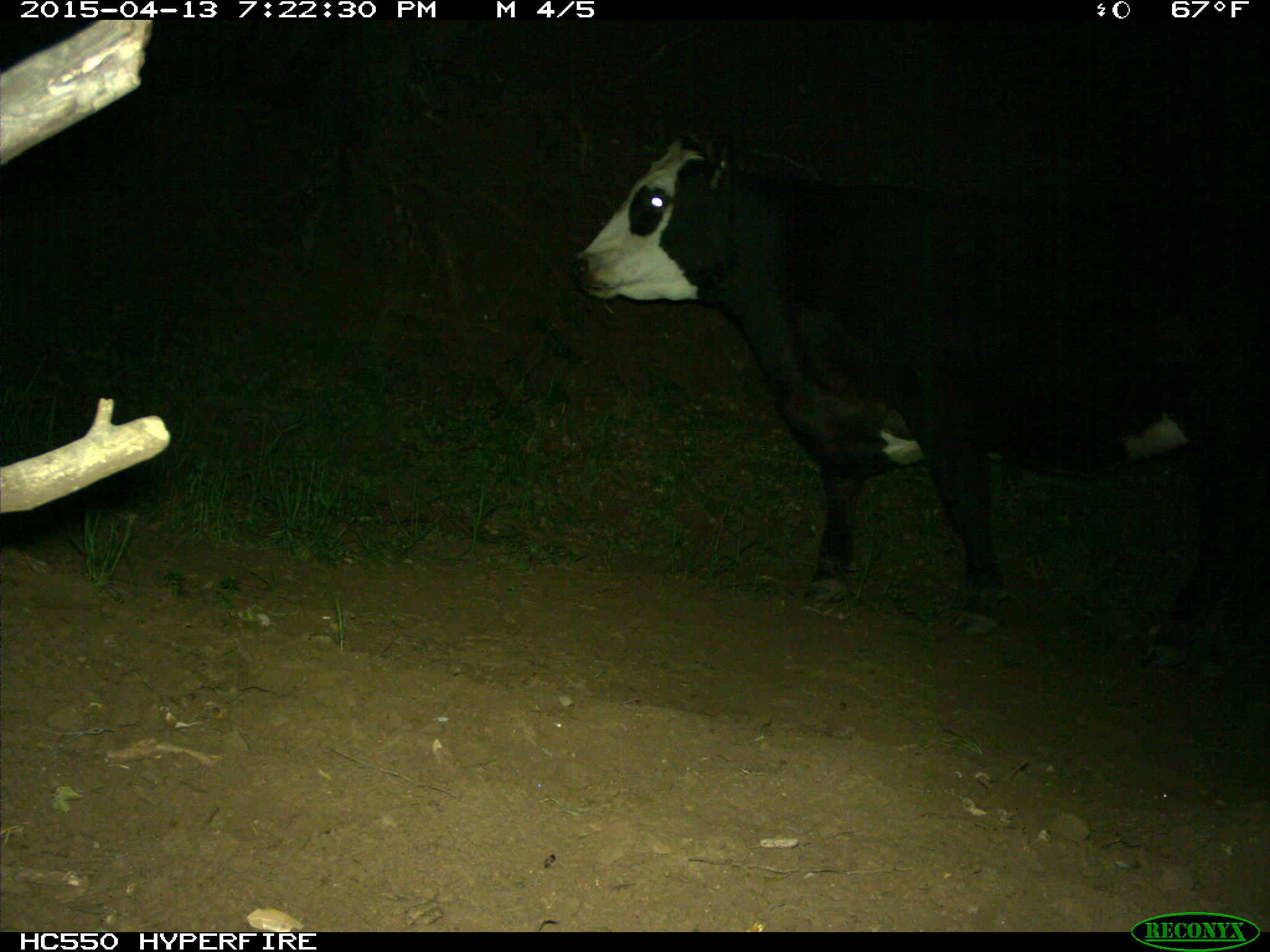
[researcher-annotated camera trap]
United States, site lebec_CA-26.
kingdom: Animalia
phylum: Chordata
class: Mammalia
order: Artiodactyla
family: Bovidae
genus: Bos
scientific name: Bos taurus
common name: domestic cow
Bos taurus (domestic cow).